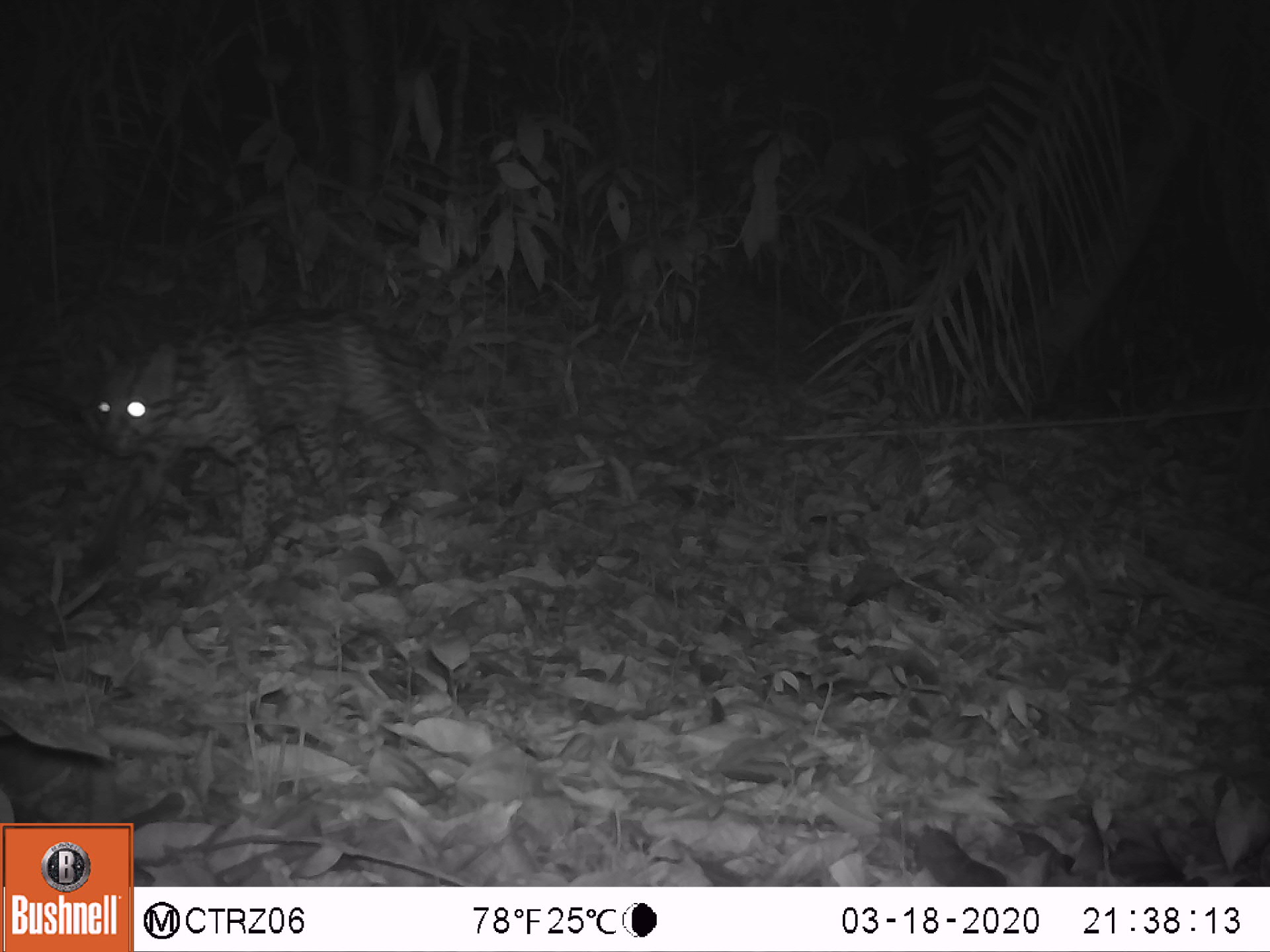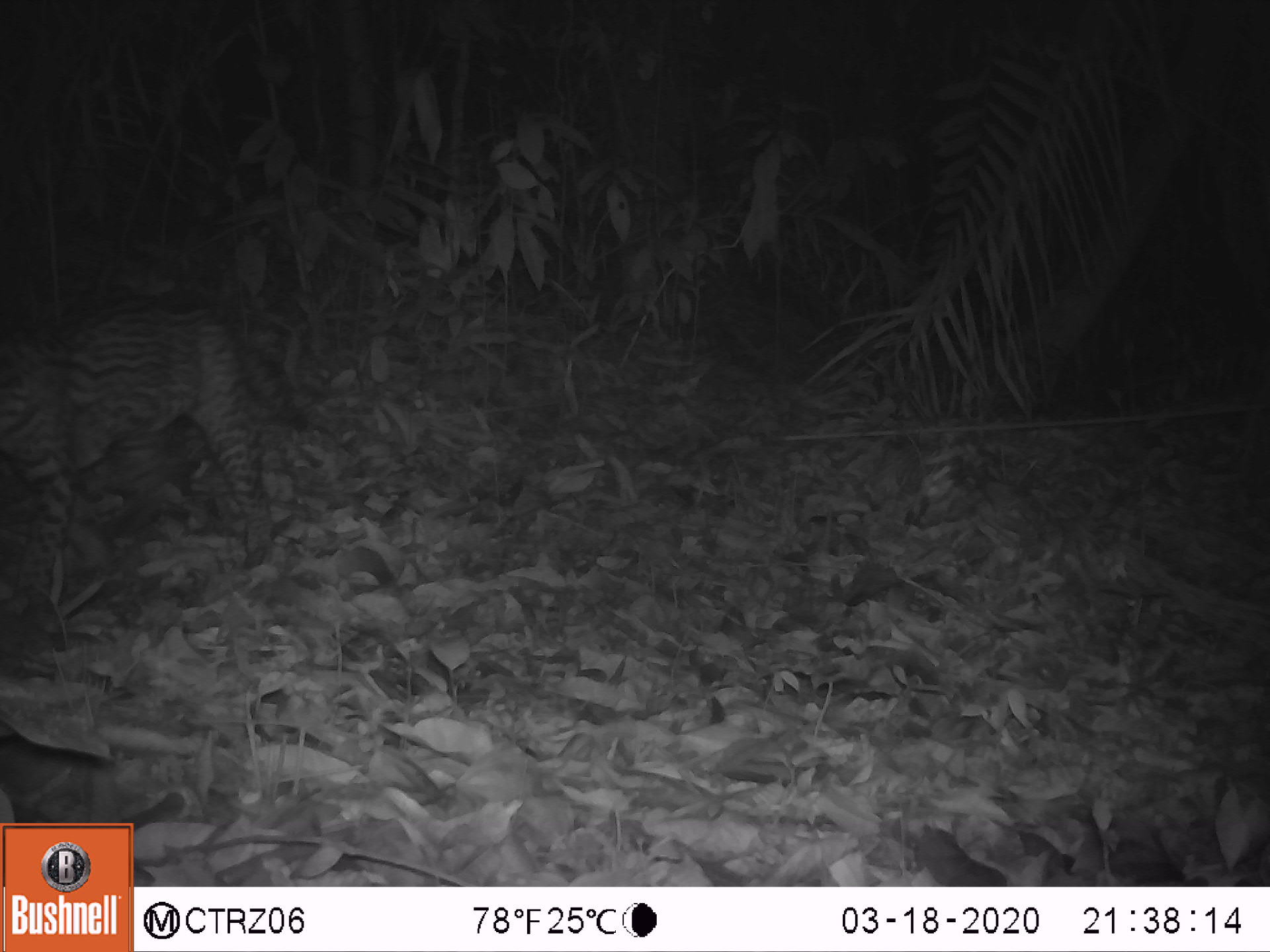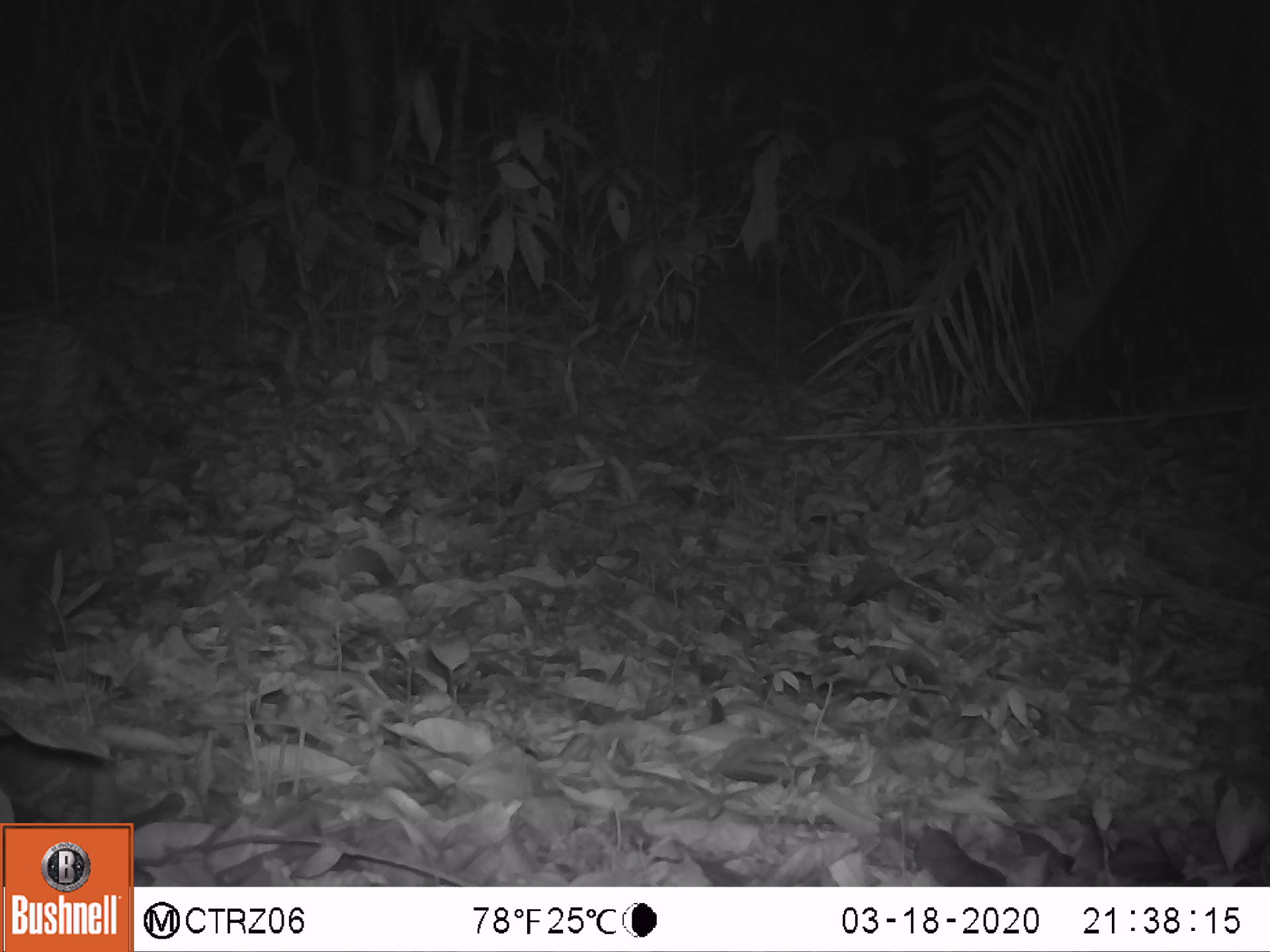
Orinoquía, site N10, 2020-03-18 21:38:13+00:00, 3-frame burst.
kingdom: Animalia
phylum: Chordata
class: Mammalia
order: Carnivora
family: Felidae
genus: Leopardus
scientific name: Leopardus pardalis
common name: ocelot